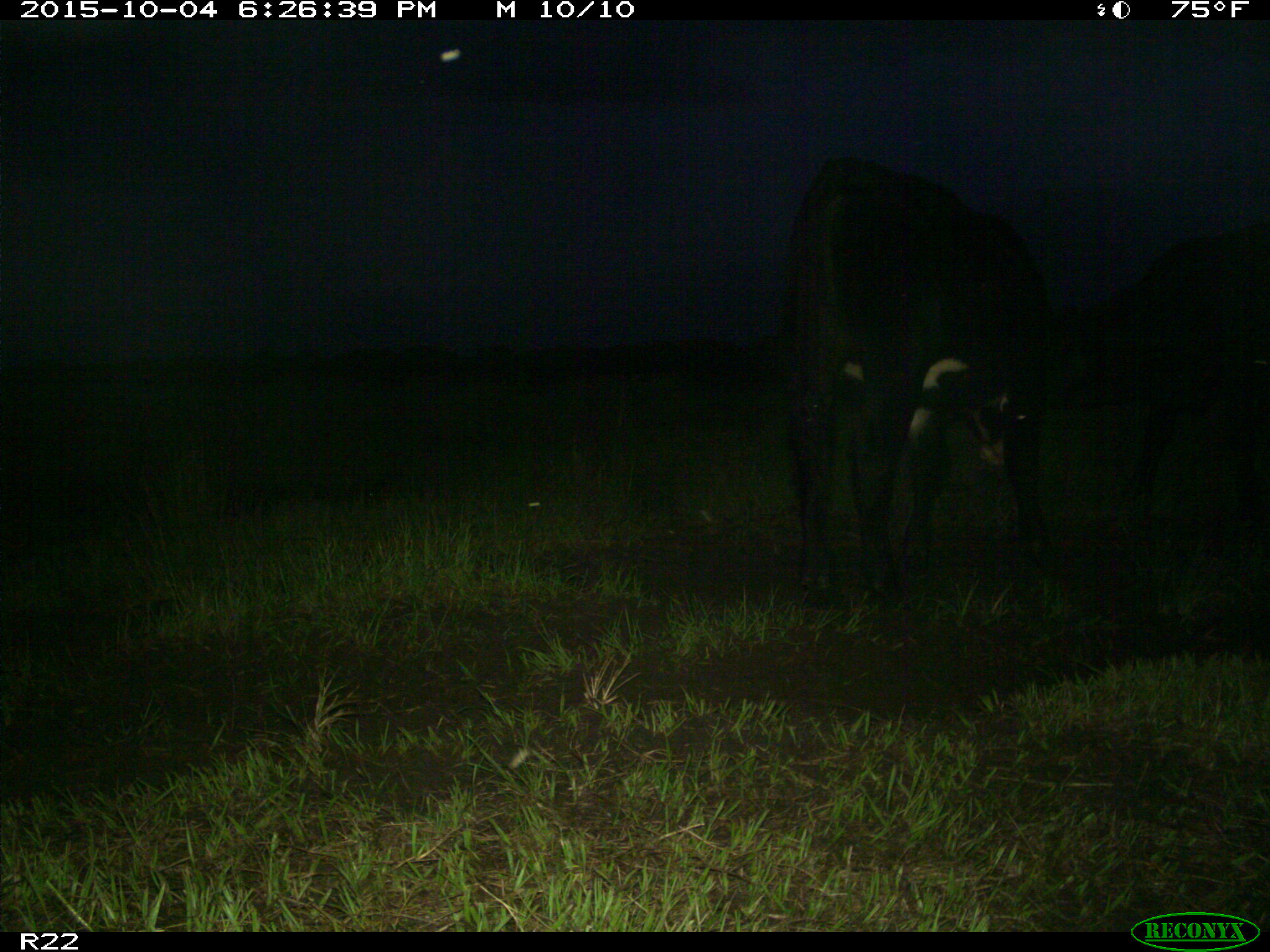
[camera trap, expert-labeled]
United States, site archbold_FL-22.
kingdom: Animalia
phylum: Chordata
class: Mammalia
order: Artiodactyla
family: Bovidae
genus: Bos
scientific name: Bos taurus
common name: domestic cow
Bos taurus (domestic cow).